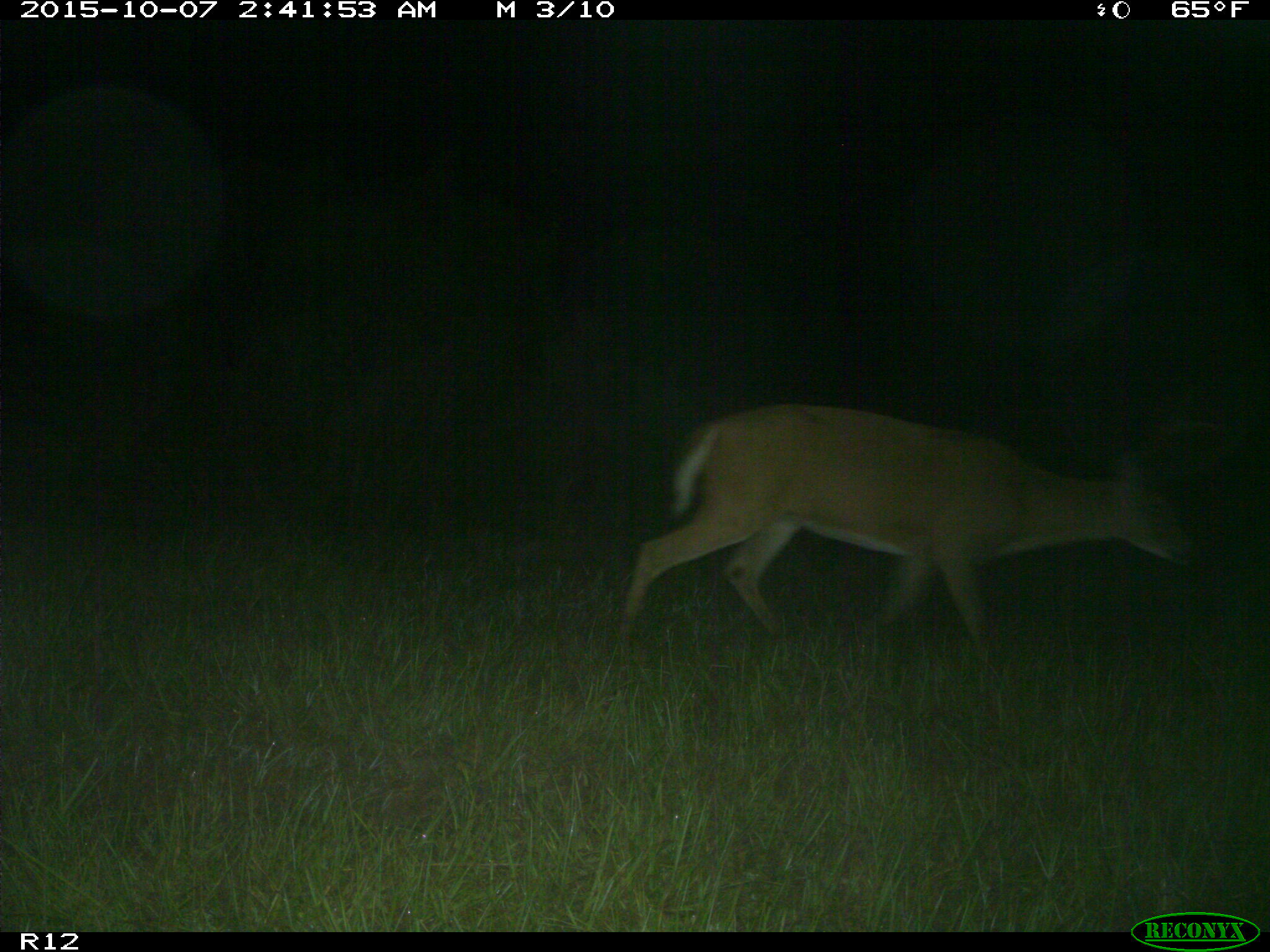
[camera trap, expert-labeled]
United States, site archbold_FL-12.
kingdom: Animalia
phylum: Chordata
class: Mammalia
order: Artiodactyla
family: Cervidae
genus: Odocoileus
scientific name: Odocoileus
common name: deer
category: unidentified deer